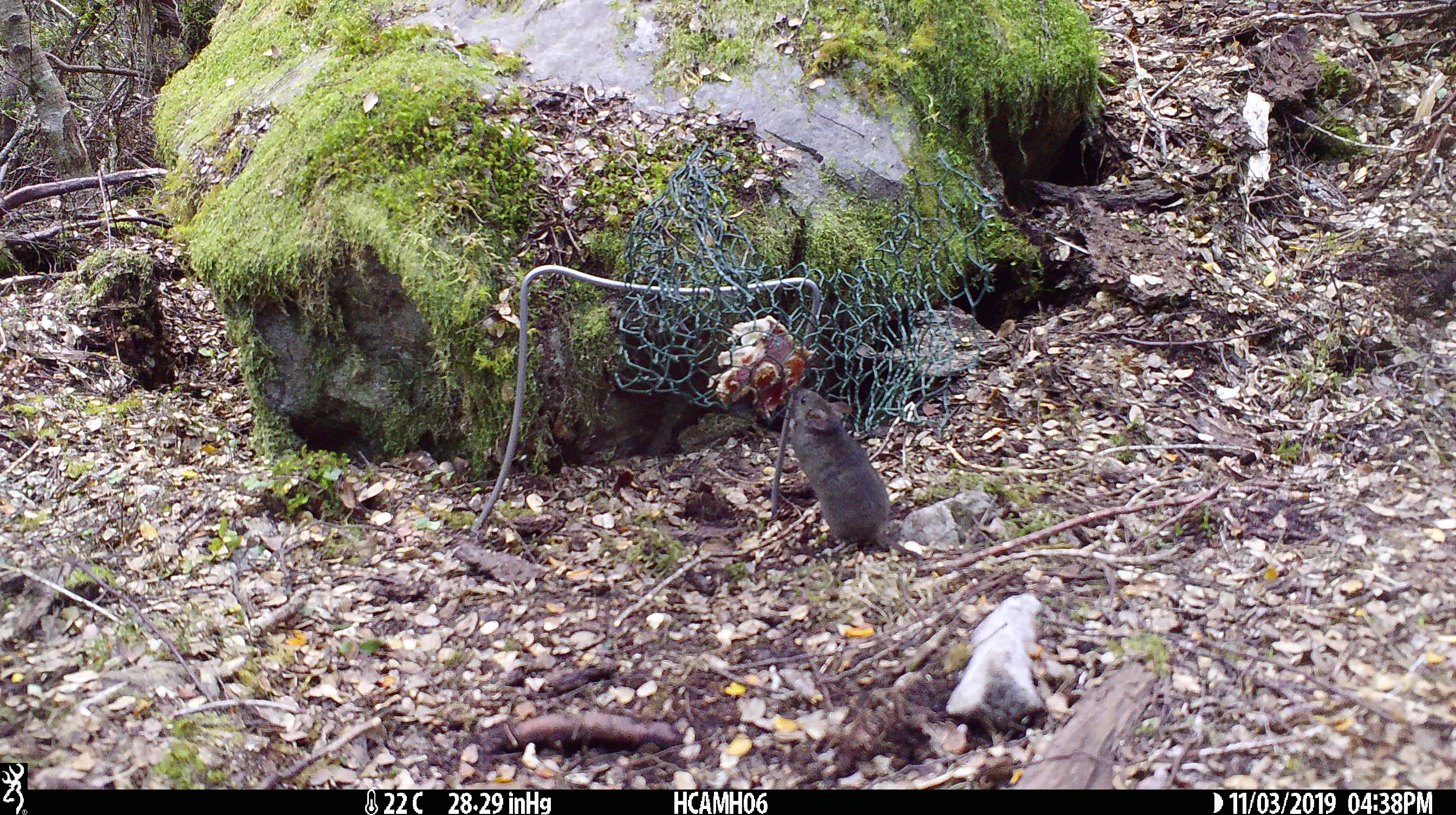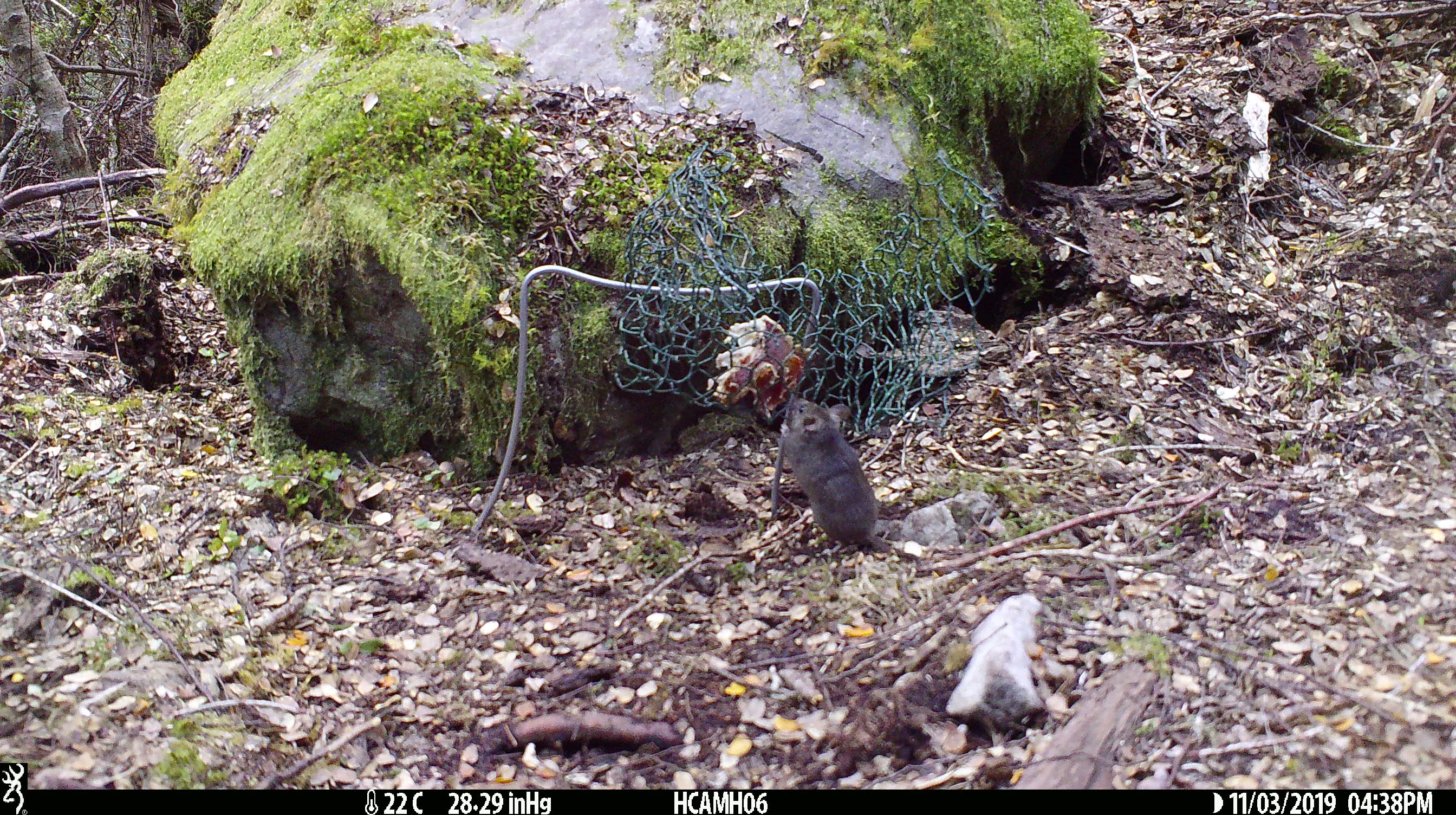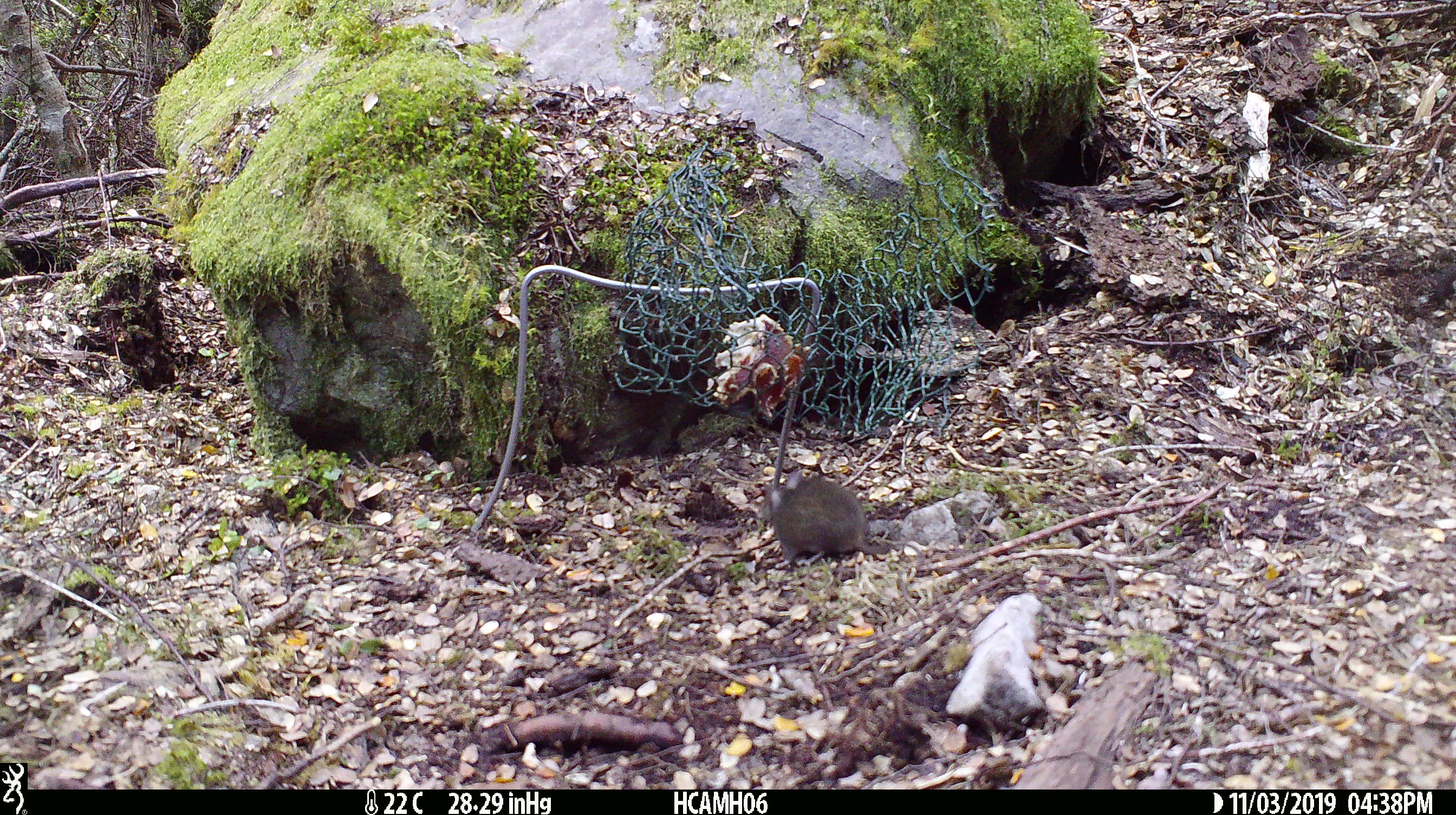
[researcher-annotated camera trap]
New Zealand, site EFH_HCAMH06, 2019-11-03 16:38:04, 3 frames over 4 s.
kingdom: Animalia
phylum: Chordata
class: Mammalia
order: Rodentia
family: Muridae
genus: Mus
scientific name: Mus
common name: mouse